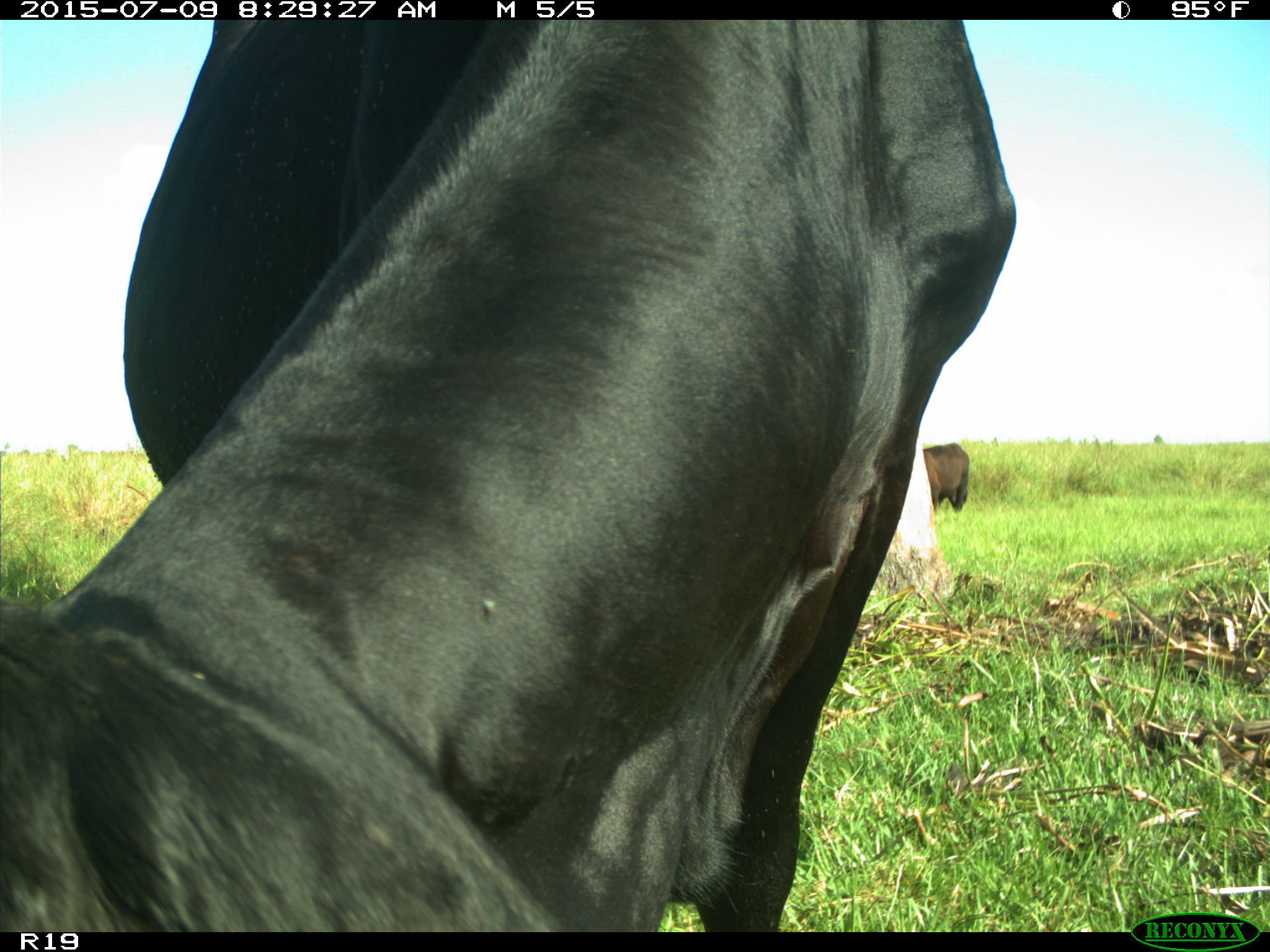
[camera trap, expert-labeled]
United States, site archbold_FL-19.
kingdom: Animalia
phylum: Chordata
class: Mammalia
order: Artiodactyla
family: Bovidae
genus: Bos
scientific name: Bos taurus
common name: domestic cow